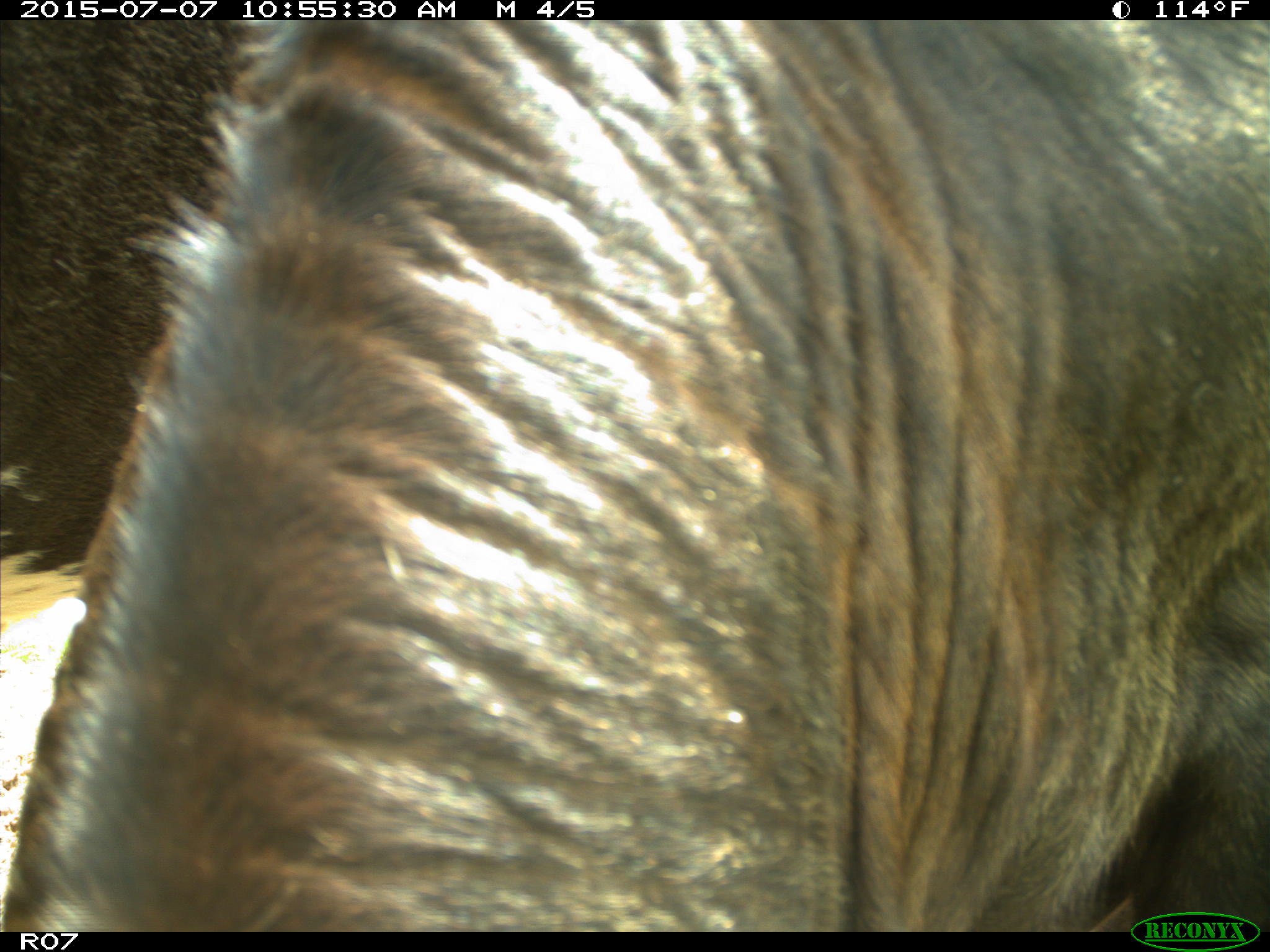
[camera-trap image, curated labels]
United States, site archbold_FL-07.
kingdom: Animalia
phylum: Chordata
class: Mammalia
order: Artiodactyla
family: Bovidae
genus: Bos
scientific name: Bos taurus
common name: domestic cow